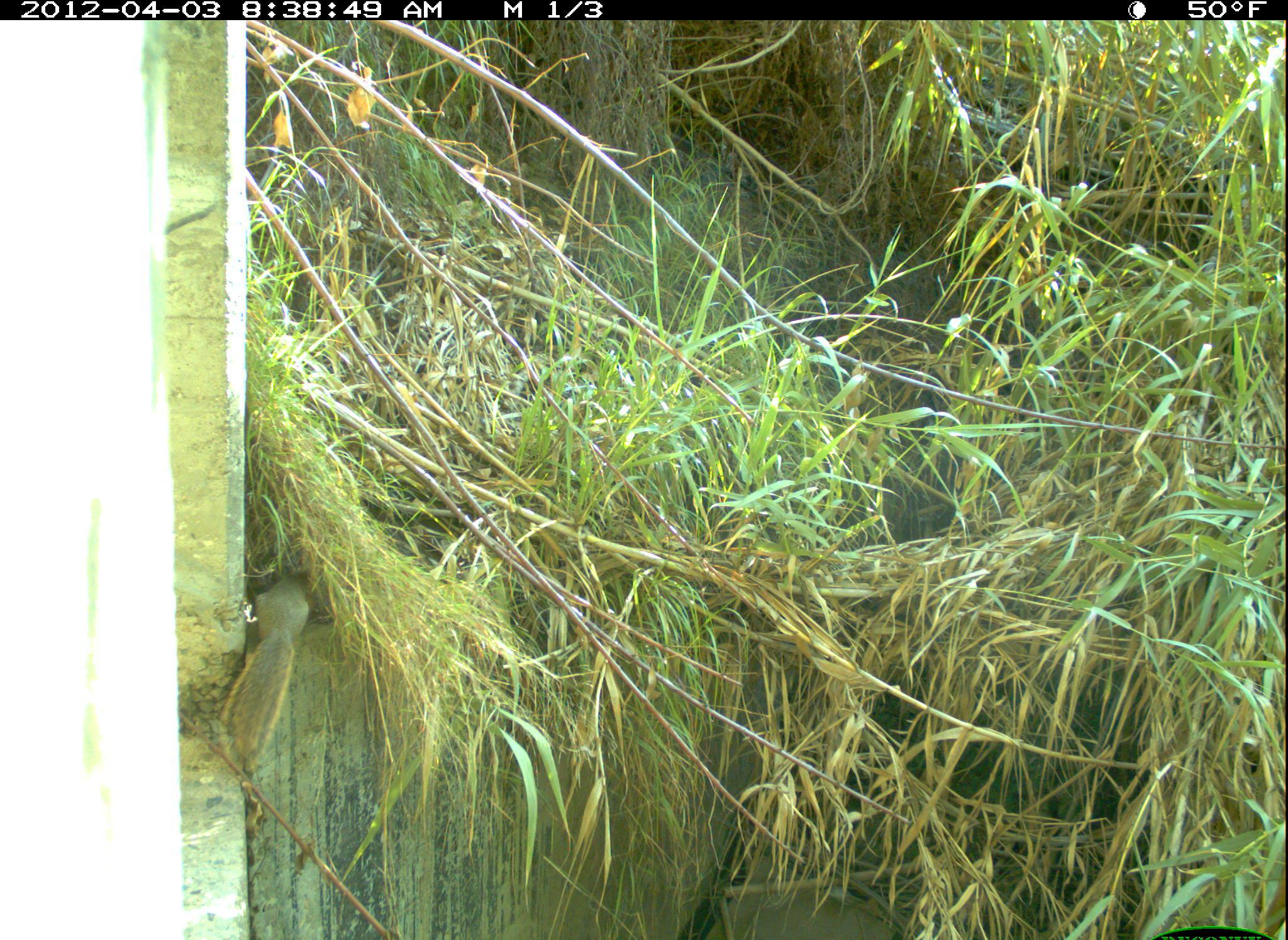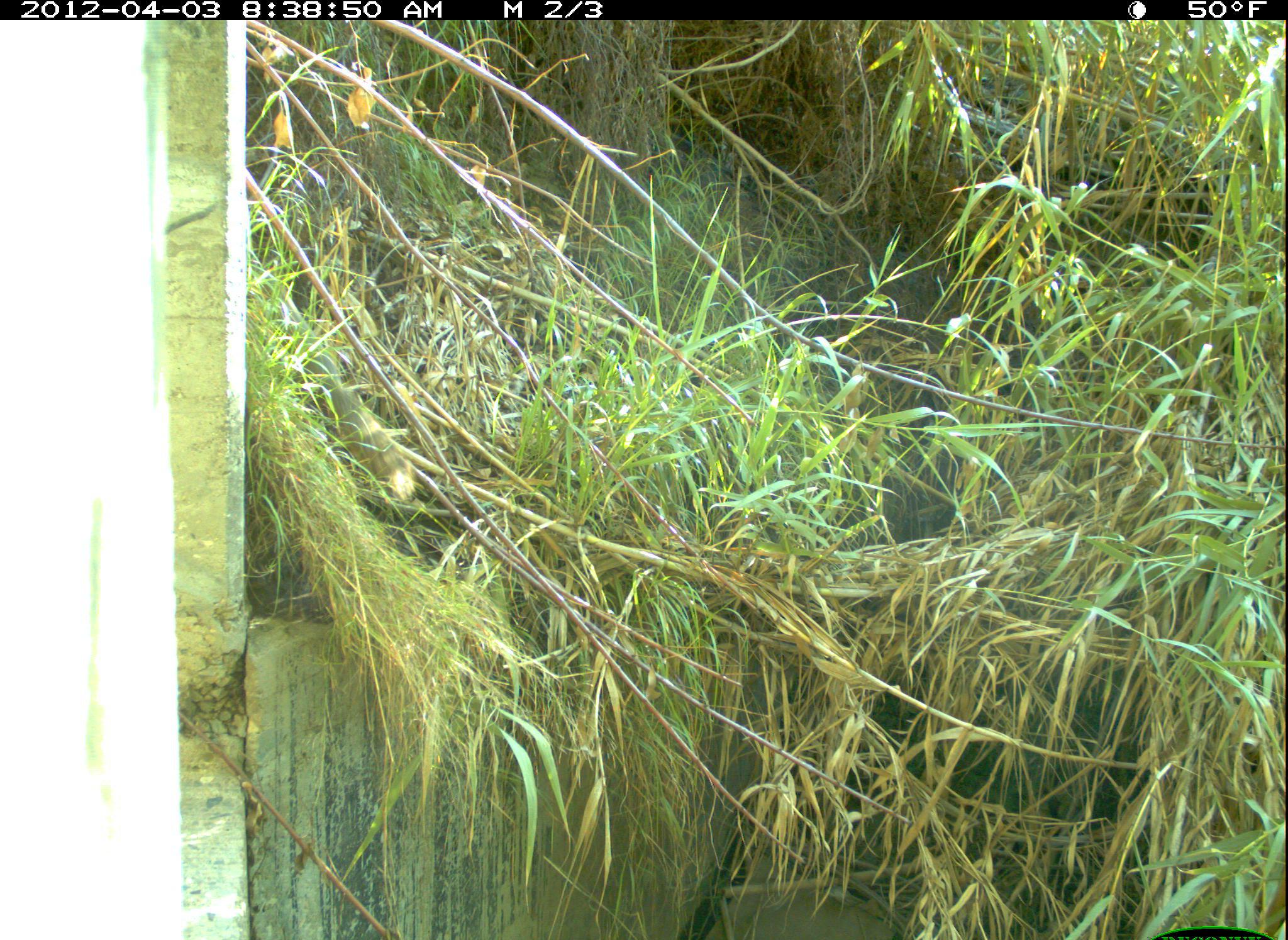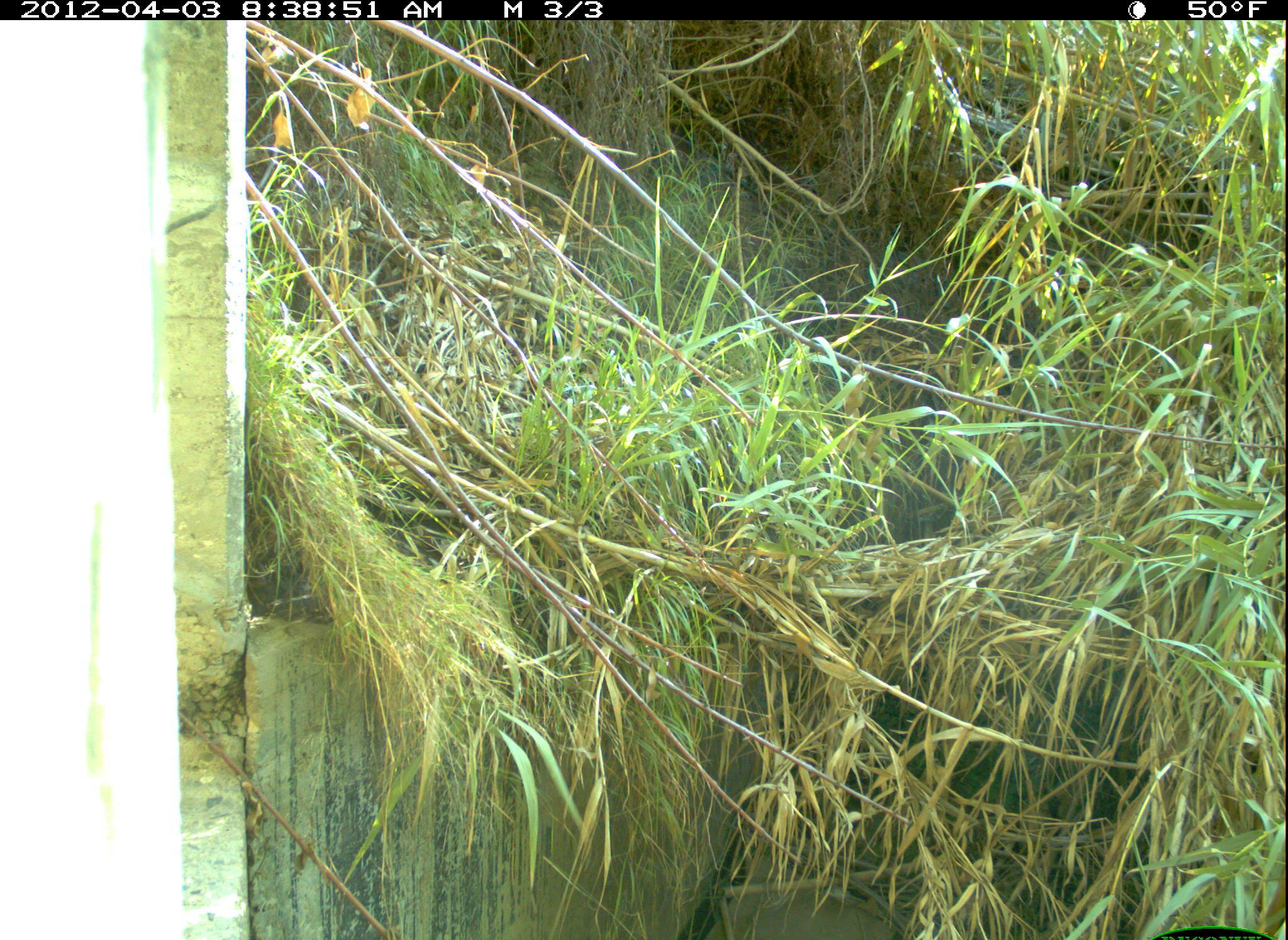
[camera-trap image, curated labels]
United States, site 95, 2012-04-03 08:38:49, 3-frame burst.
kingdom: Animalia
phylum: Chordata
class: Mammalia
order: Rodentia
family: Sciuridae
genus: Sciurus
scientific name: Sciurus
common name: squirrel